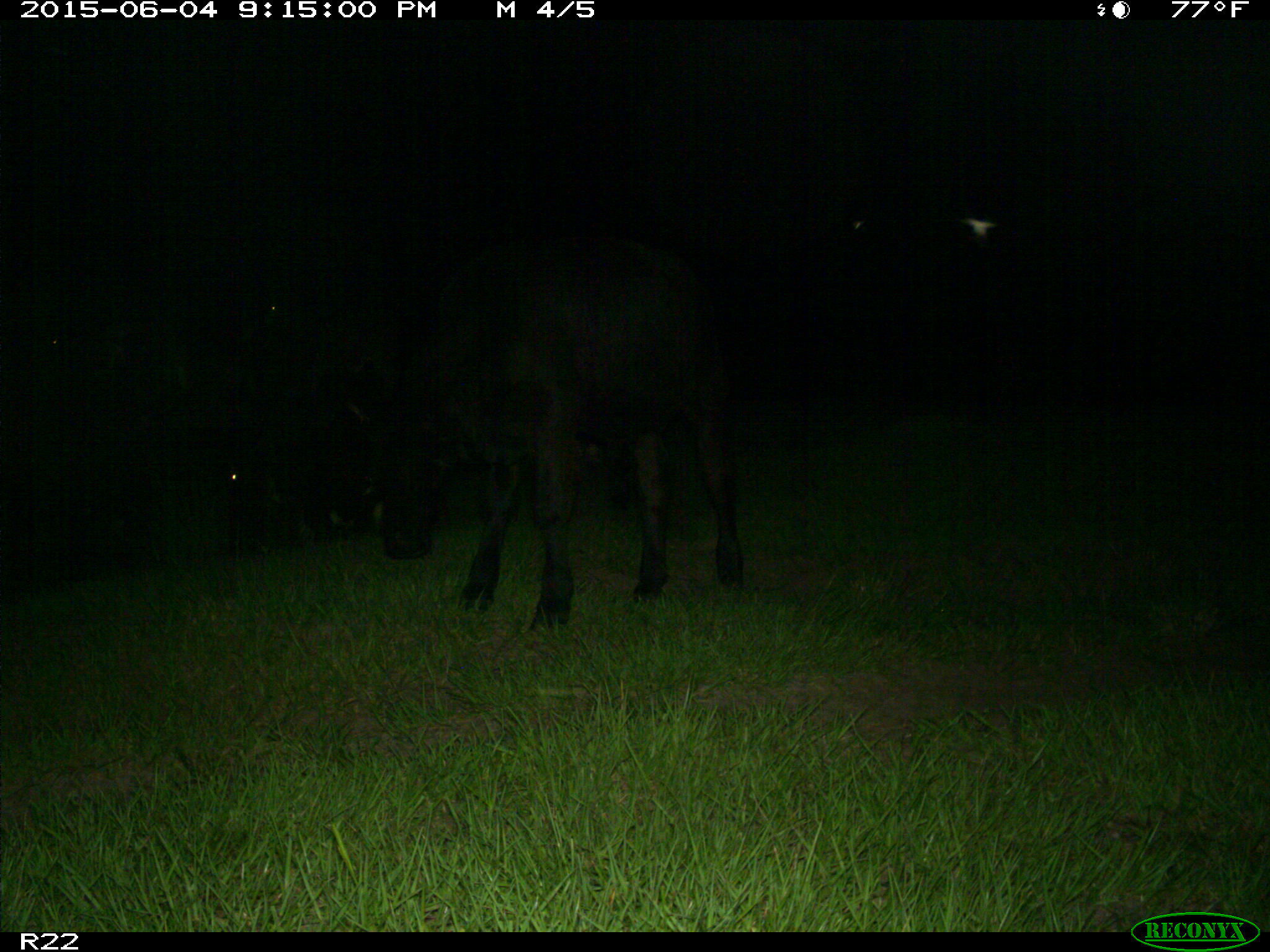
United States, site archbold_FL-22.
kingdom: Animalia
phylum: Chordata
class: Mammalia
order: Artiodactyla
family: Bovidae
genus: Bos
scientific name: Bos taurus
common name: domestic cow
Bos taurus (domestic cow).